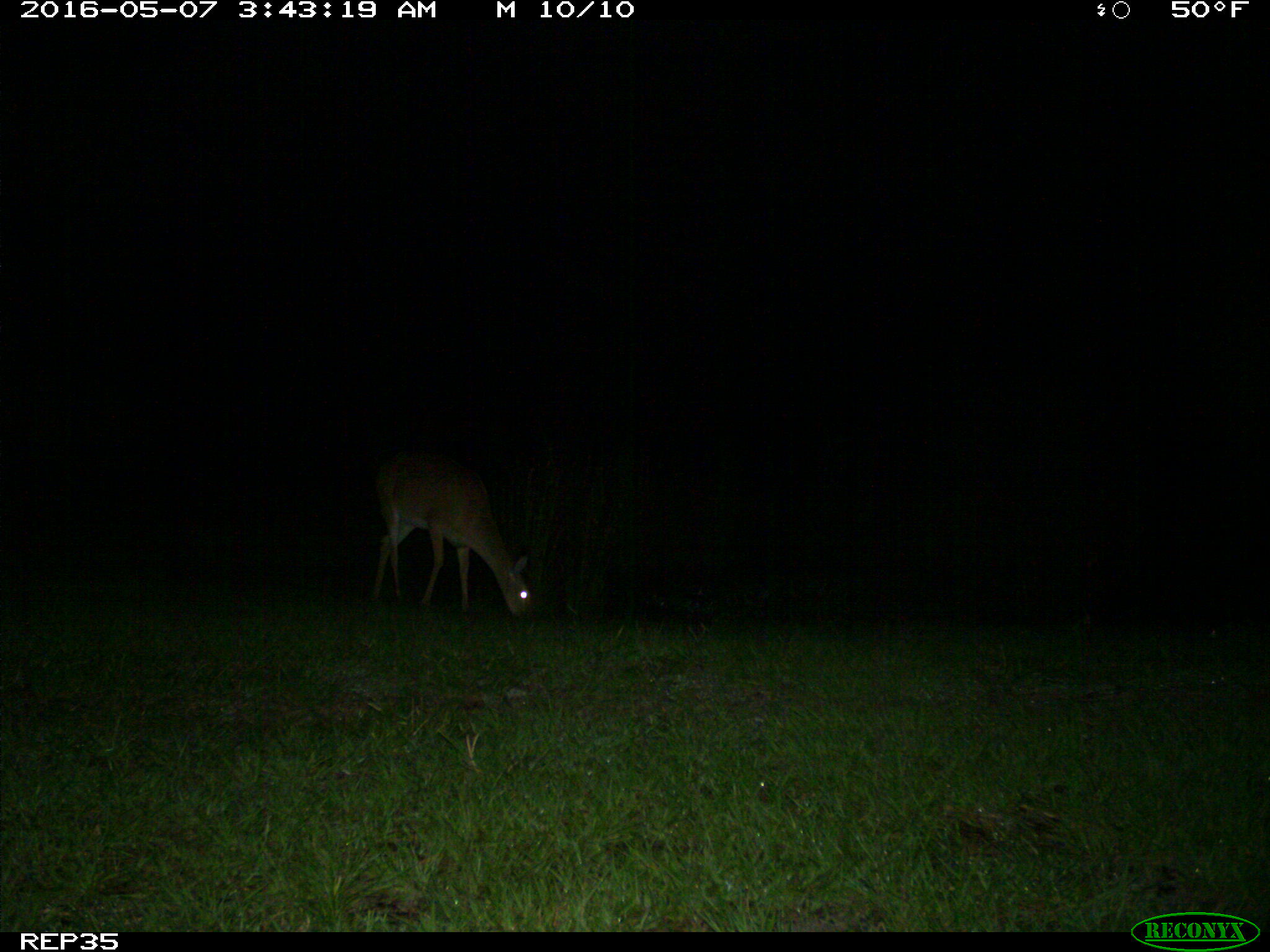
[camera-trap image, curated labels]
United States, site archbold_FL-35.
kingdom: Animalia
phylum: Chordata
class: Mammalia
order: Artiodactyla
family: Cervidae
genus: Odocoileus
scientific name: Odocoileus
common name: deer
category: unidentified deer